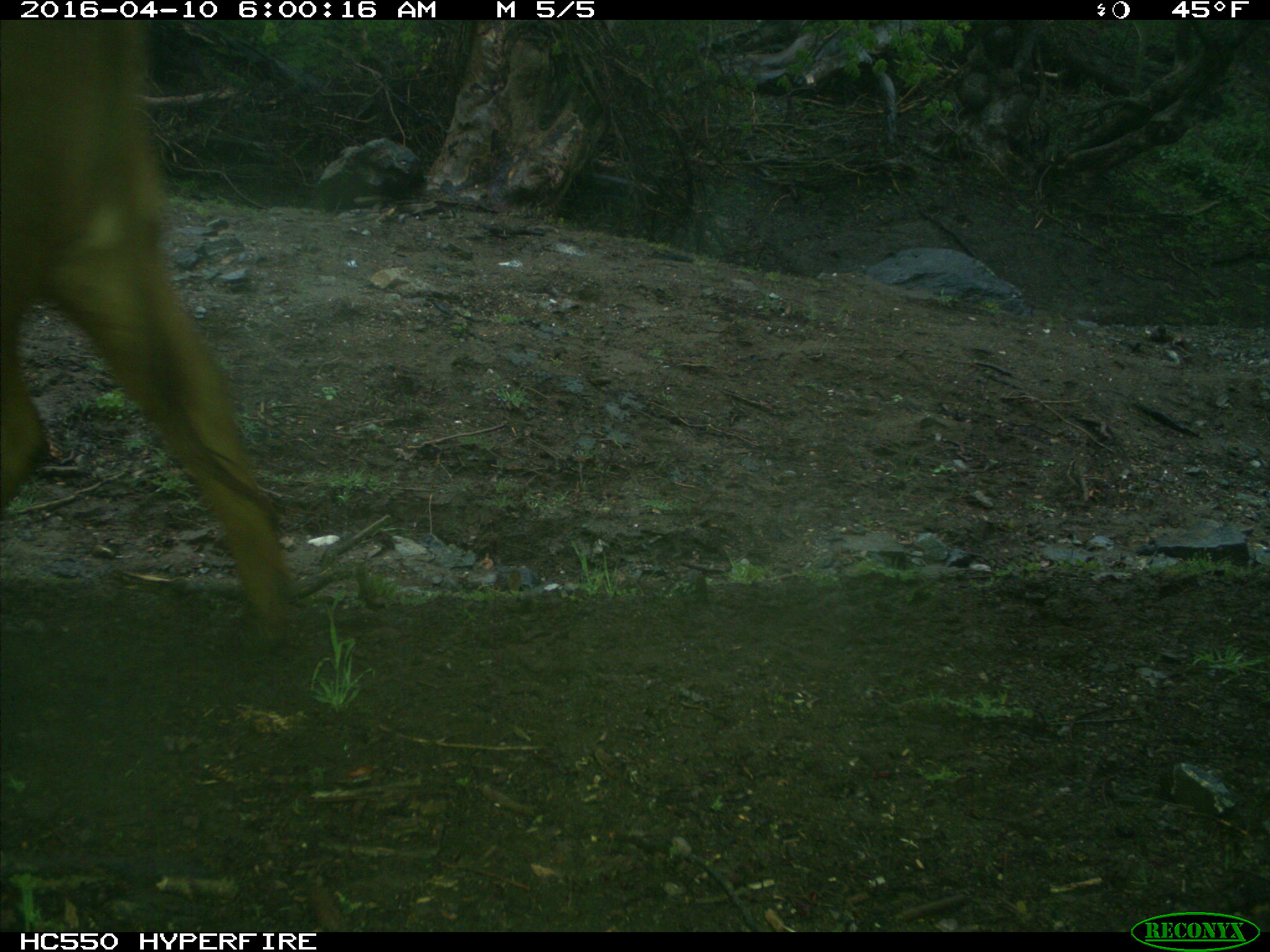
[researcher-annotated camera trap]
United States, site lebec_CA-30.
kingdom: Animalia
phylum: Chordata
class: Mammalia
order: Artiodactyla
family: Bovidae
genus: Bos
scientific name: Bos taurus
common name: domestic cow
Bos taurus (domestic cow).